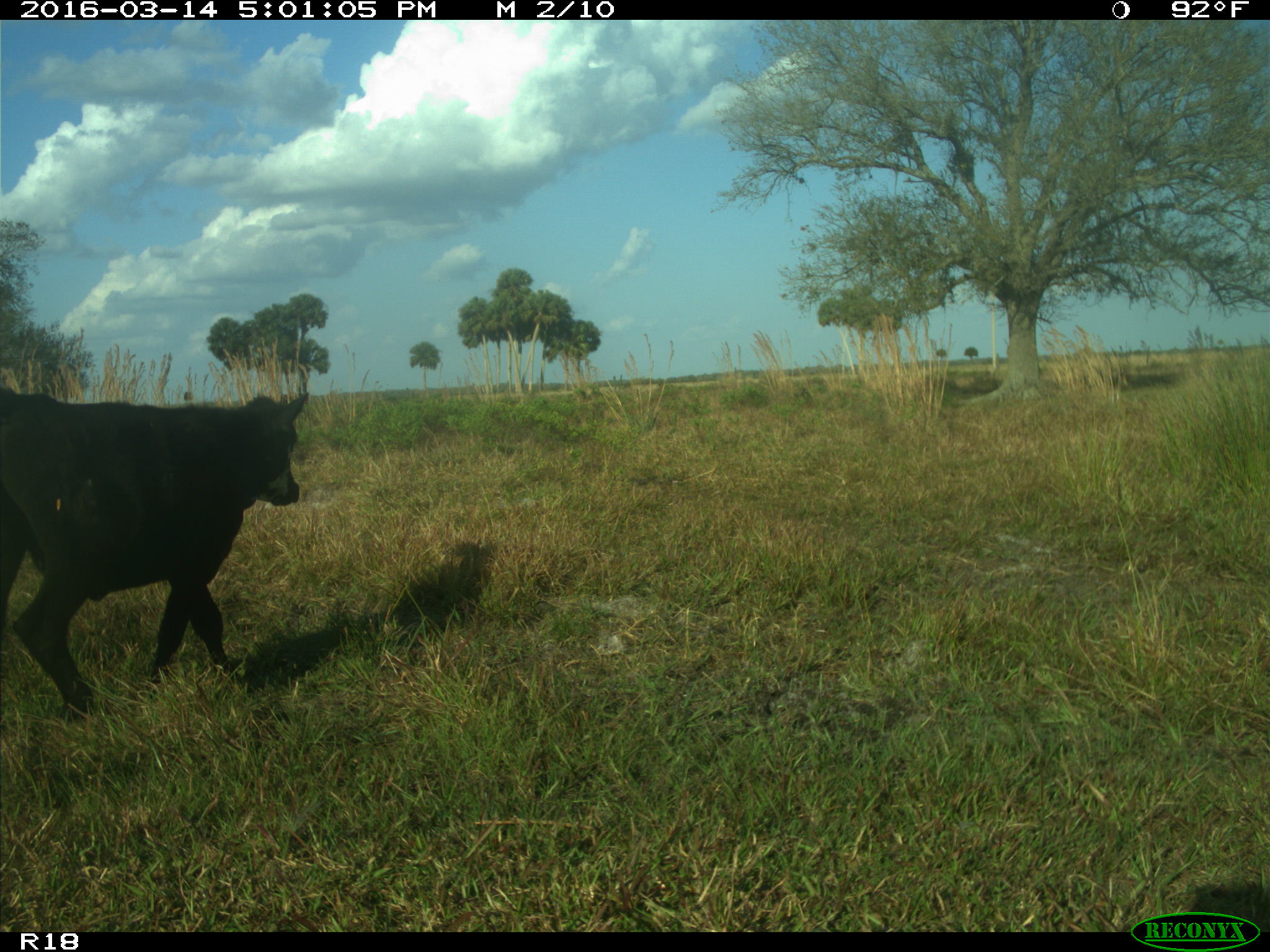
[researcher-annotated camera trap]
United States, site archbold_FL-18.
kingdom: Animalia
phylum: Chordata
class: Mammalia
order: Artiodactyla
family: Bovidae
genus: Bos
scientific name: Bos taurus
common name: domestic cow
Bos taurus (domestic cow).